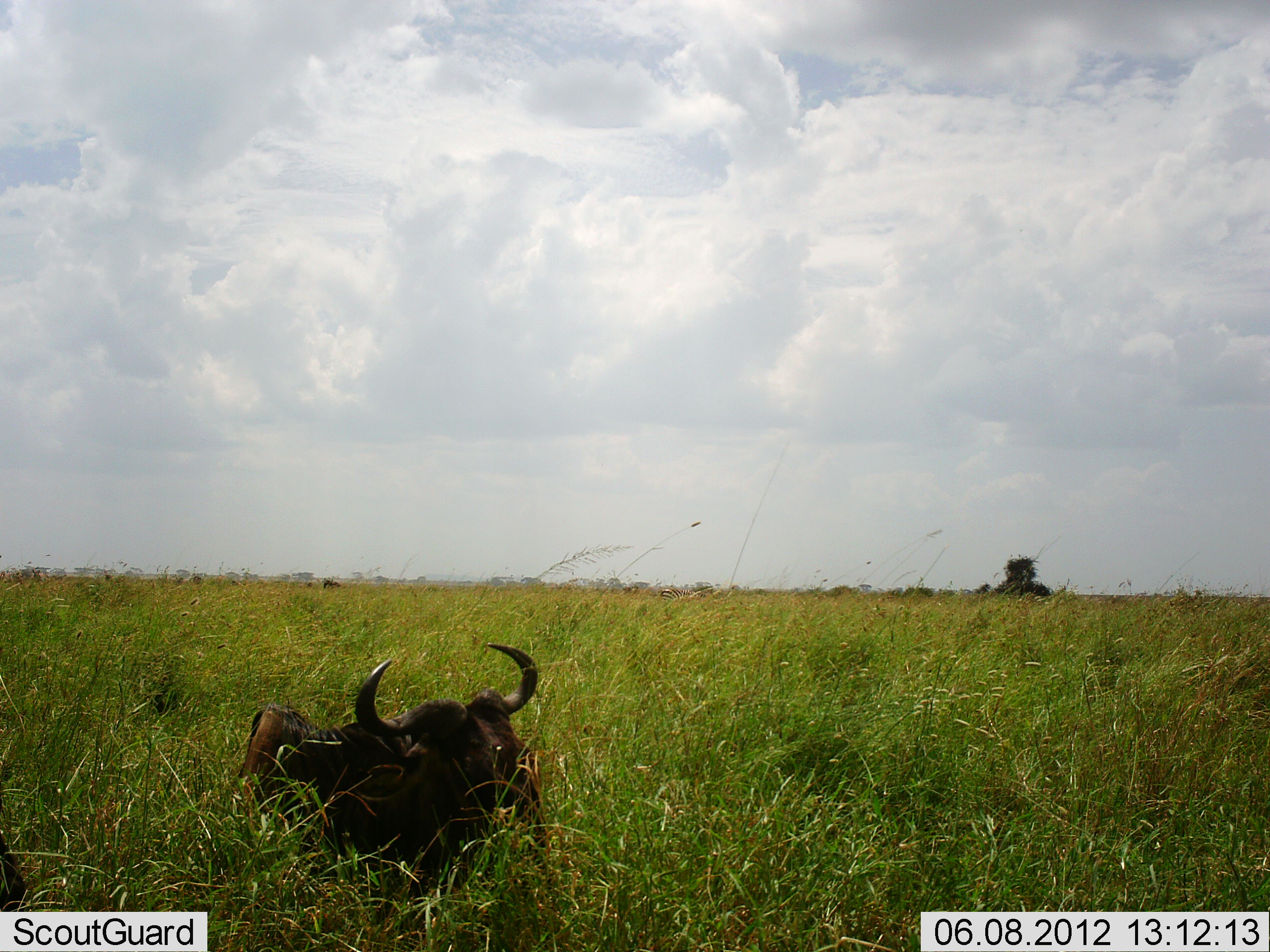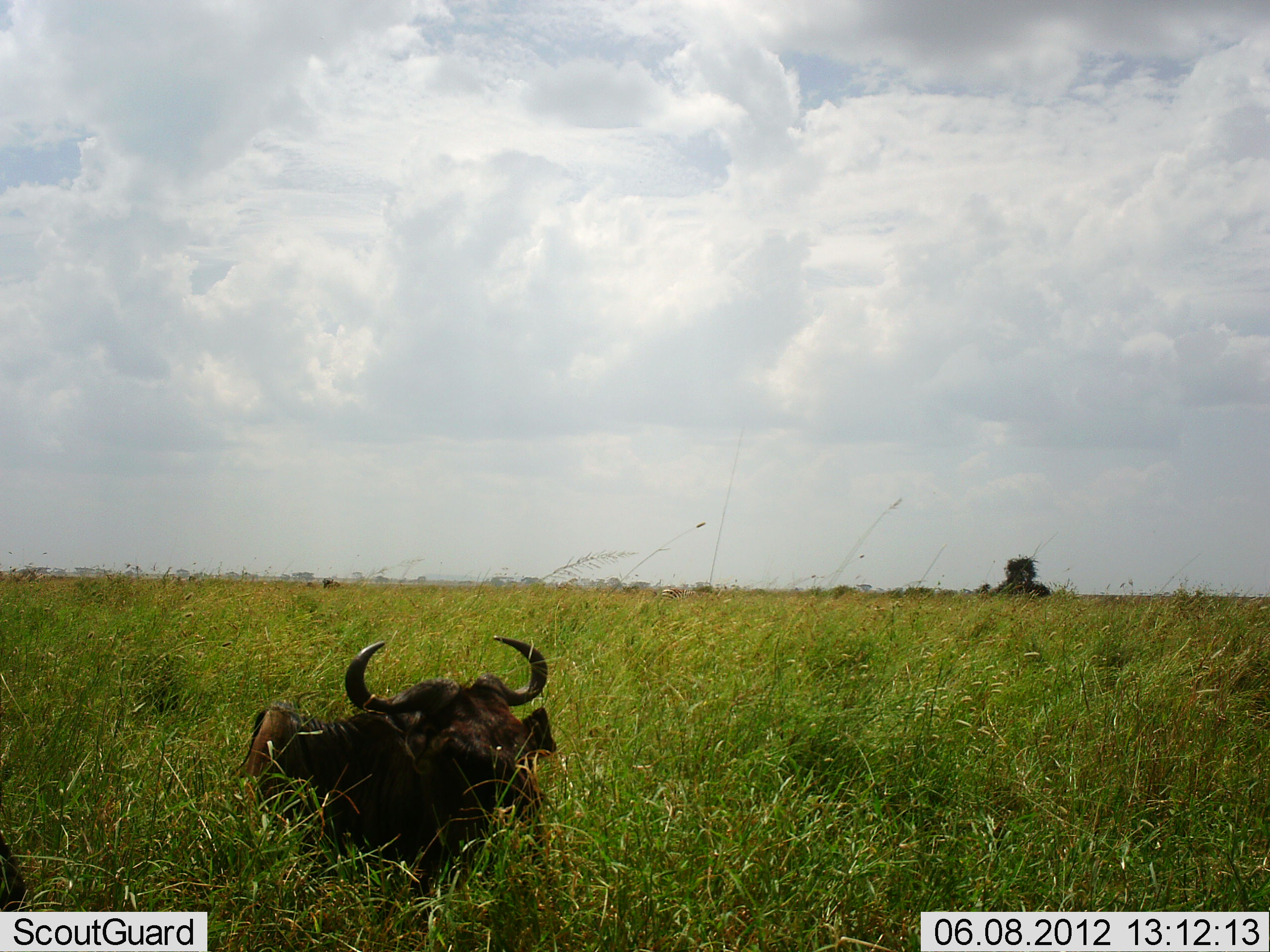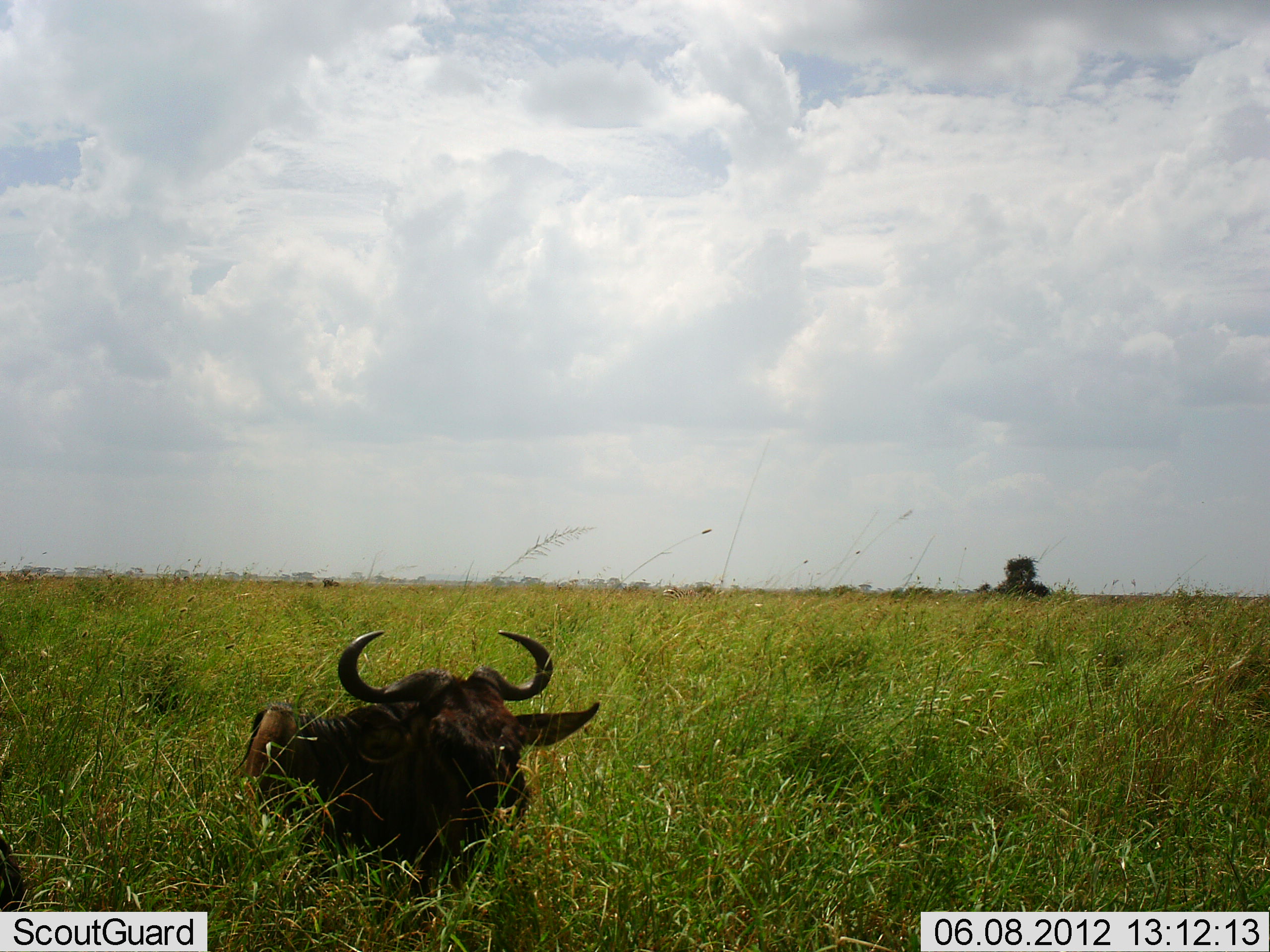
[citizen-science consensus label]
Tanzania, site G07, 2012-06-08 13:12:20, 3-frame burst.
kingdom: Animalia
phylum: Chordata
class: Mammalia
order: Artiodactyla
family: Bovidae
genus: Connochaetes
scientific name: Connochaetes taurinus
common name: blue wildebeest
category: wildebeest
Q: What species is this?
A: Wildebeest (blue wildebeest) (Connochaetes taurinus).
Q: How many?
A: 1.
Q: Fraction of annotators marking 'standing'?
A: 0%.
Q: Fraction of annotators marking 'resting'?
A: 90%.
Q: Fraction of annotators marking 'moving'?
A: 0%.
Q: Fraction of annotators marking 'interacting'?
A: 0%.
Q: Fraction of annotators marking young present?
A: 10%.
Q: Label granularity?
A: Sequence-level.